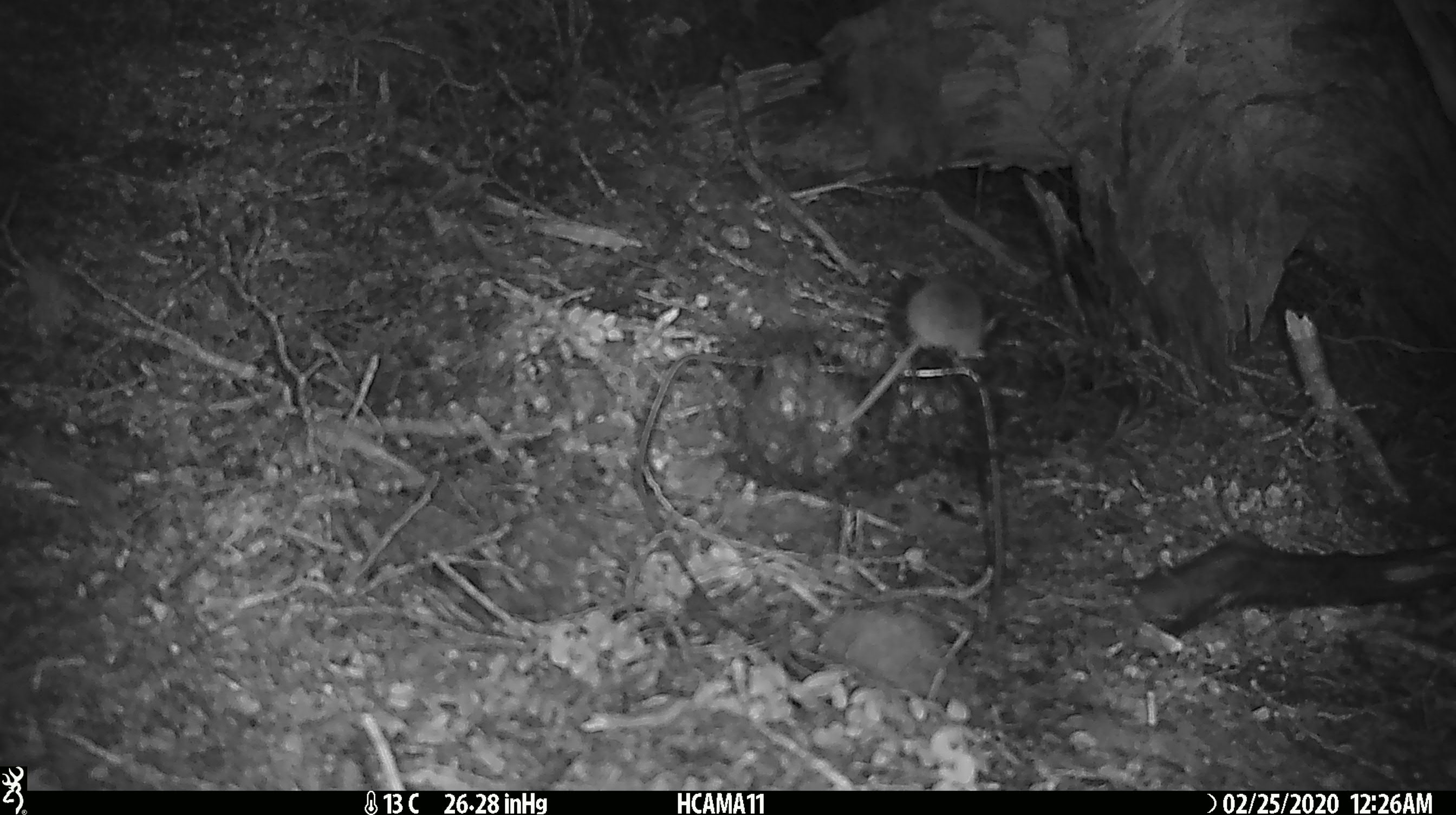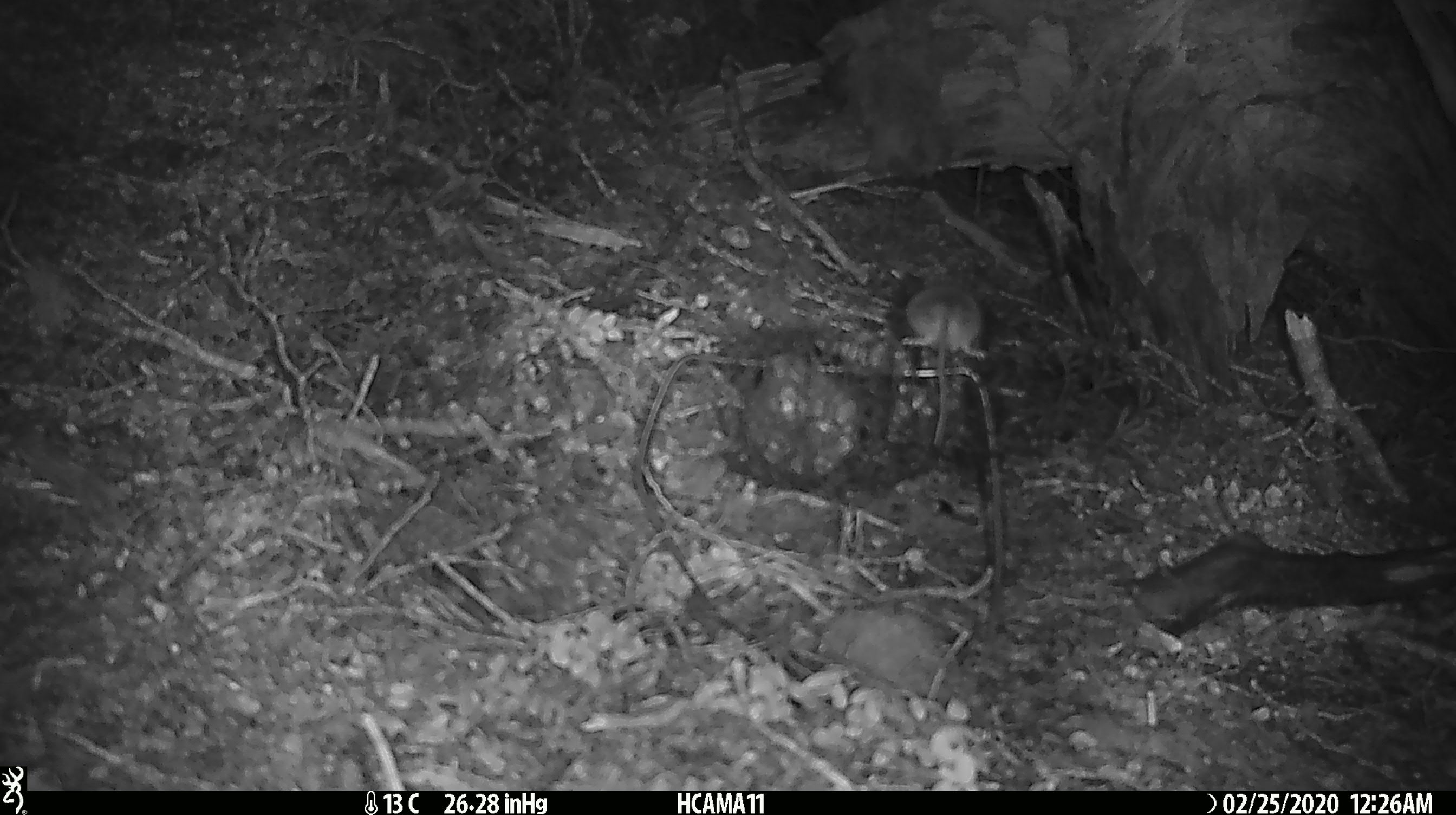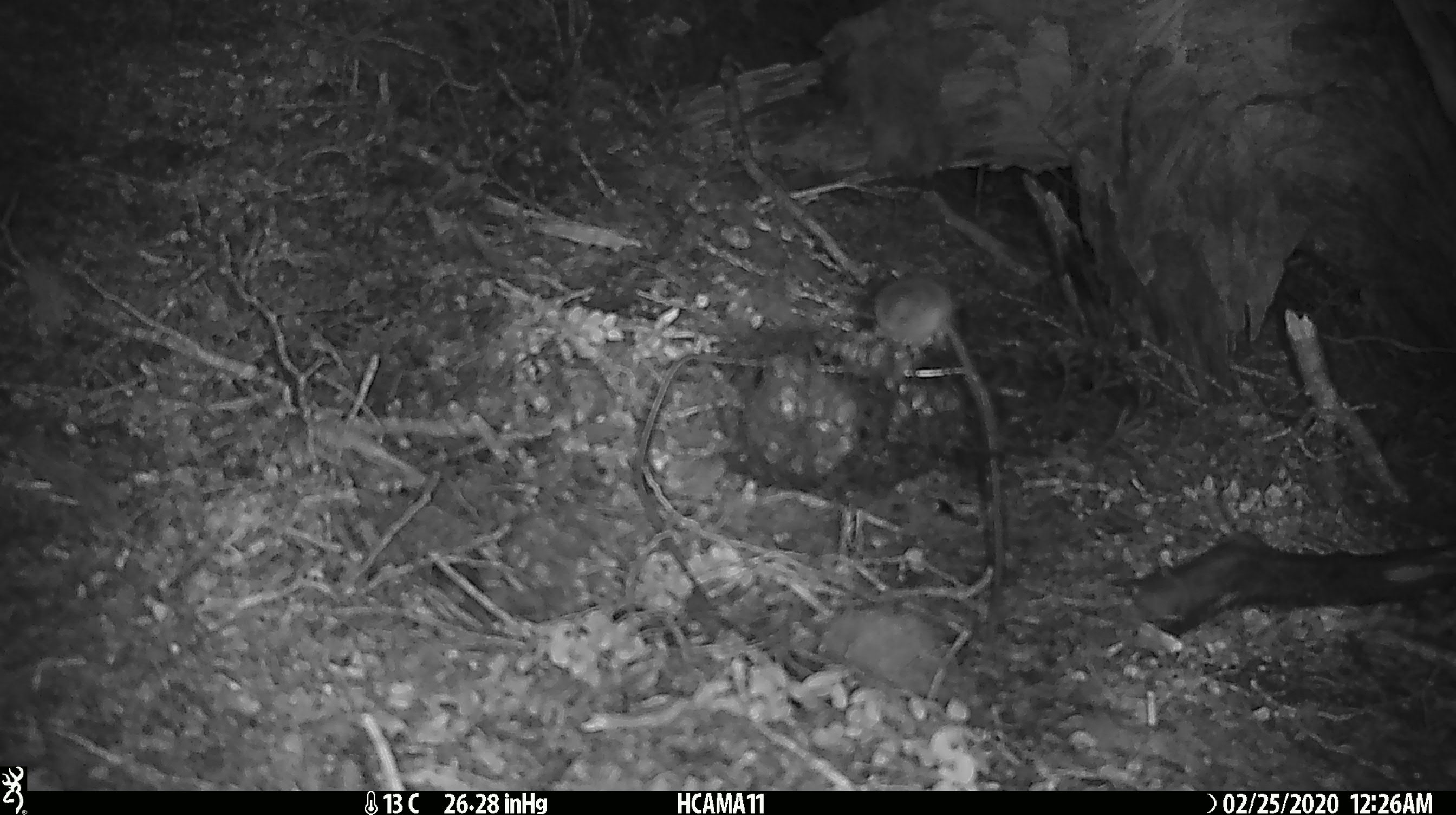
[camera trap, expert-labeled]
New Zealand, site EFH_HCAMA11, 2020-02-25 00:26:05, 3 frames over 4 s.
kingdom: Animalia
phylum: Chordata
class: Mammalia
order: Rodentia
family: Muridae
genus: Mus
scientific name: Mus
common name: mouse